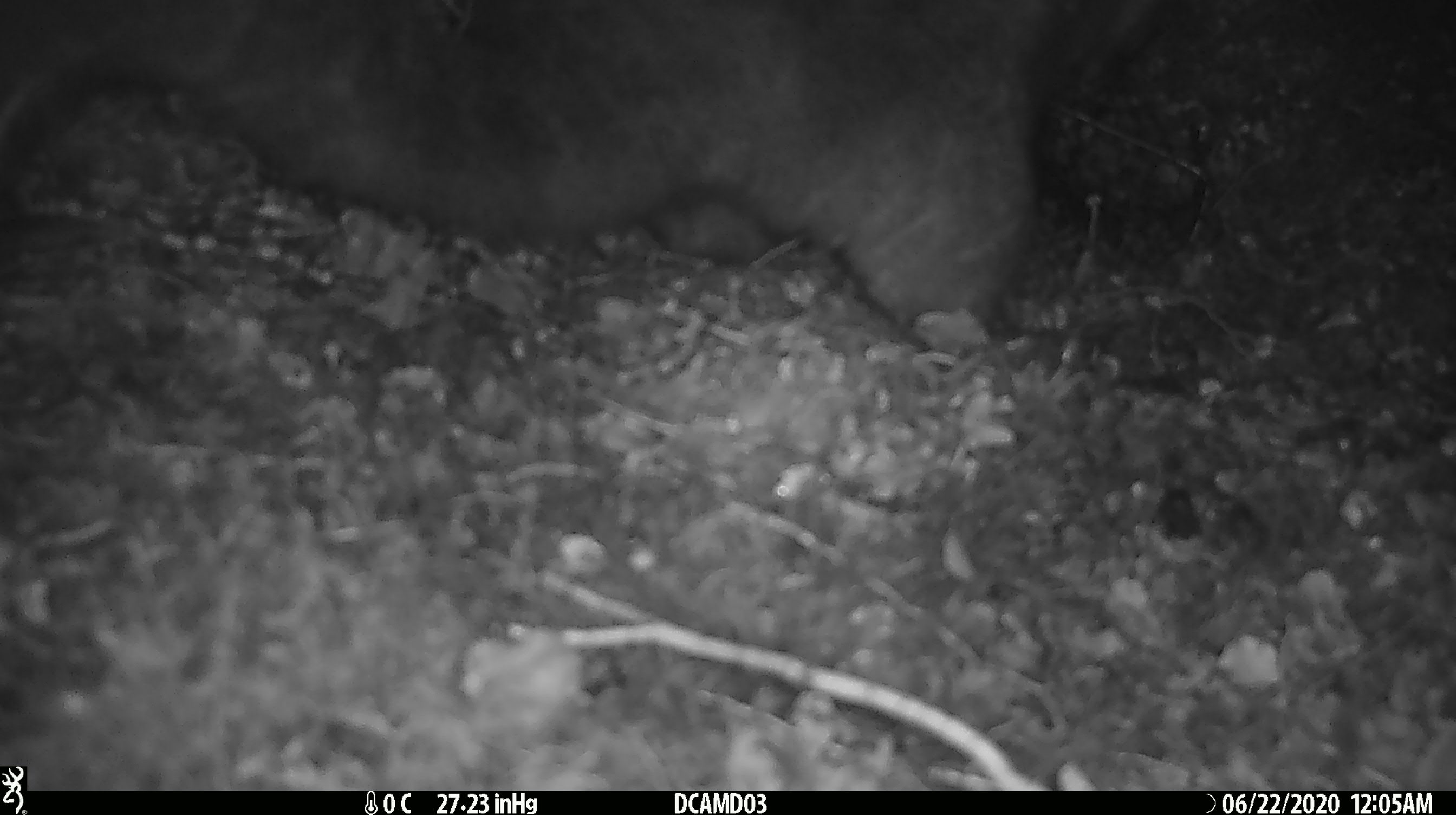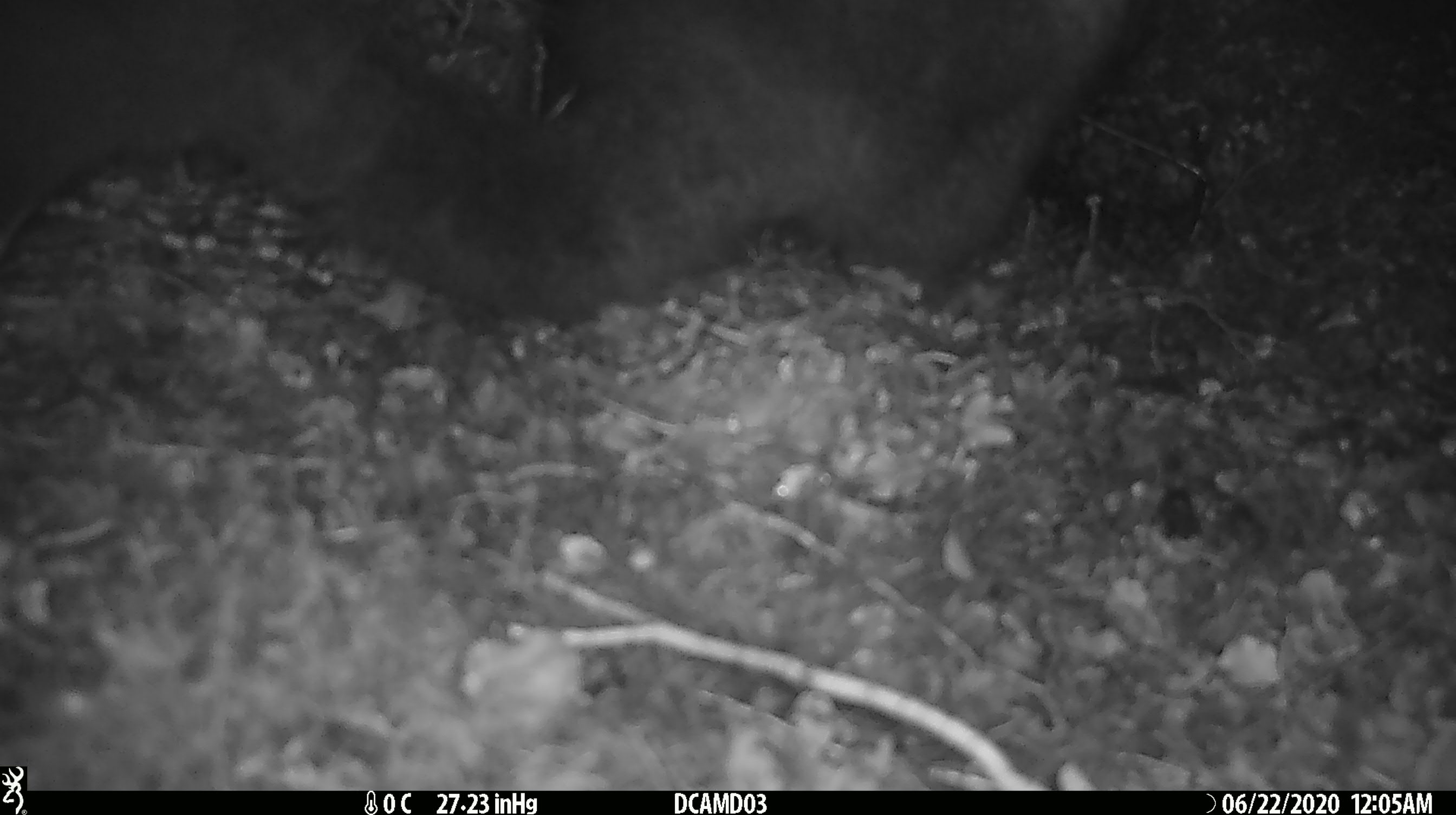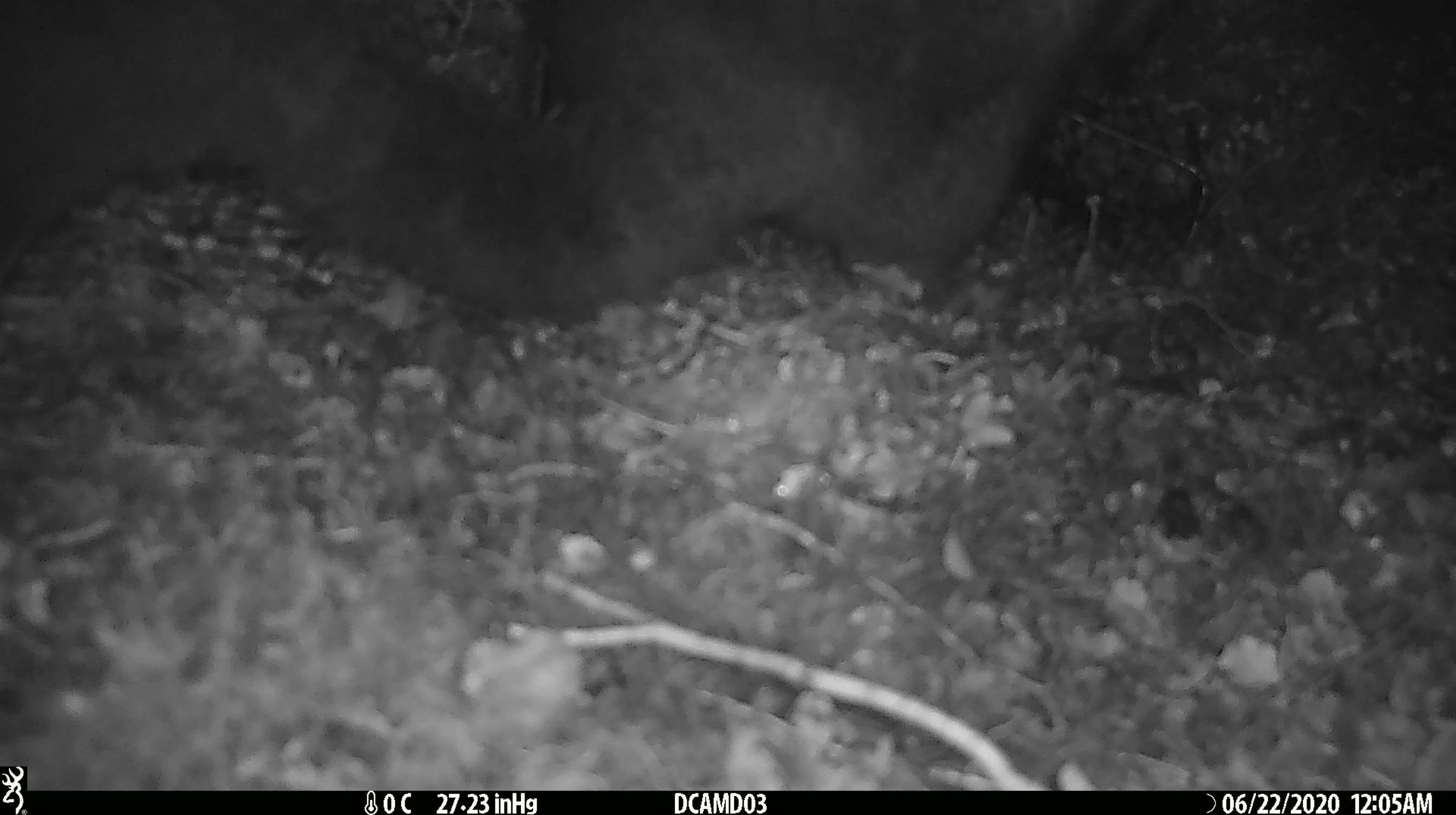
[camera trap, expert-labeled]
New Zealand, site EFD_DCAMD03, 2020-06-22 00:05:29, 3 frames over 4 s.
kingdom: Animalia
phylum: Chordata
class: Mammalia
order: Diprotodontia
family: Phalangeridae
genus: Trichosurus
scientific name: Trichosurus vulpecula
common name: common brushtail possum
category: possum